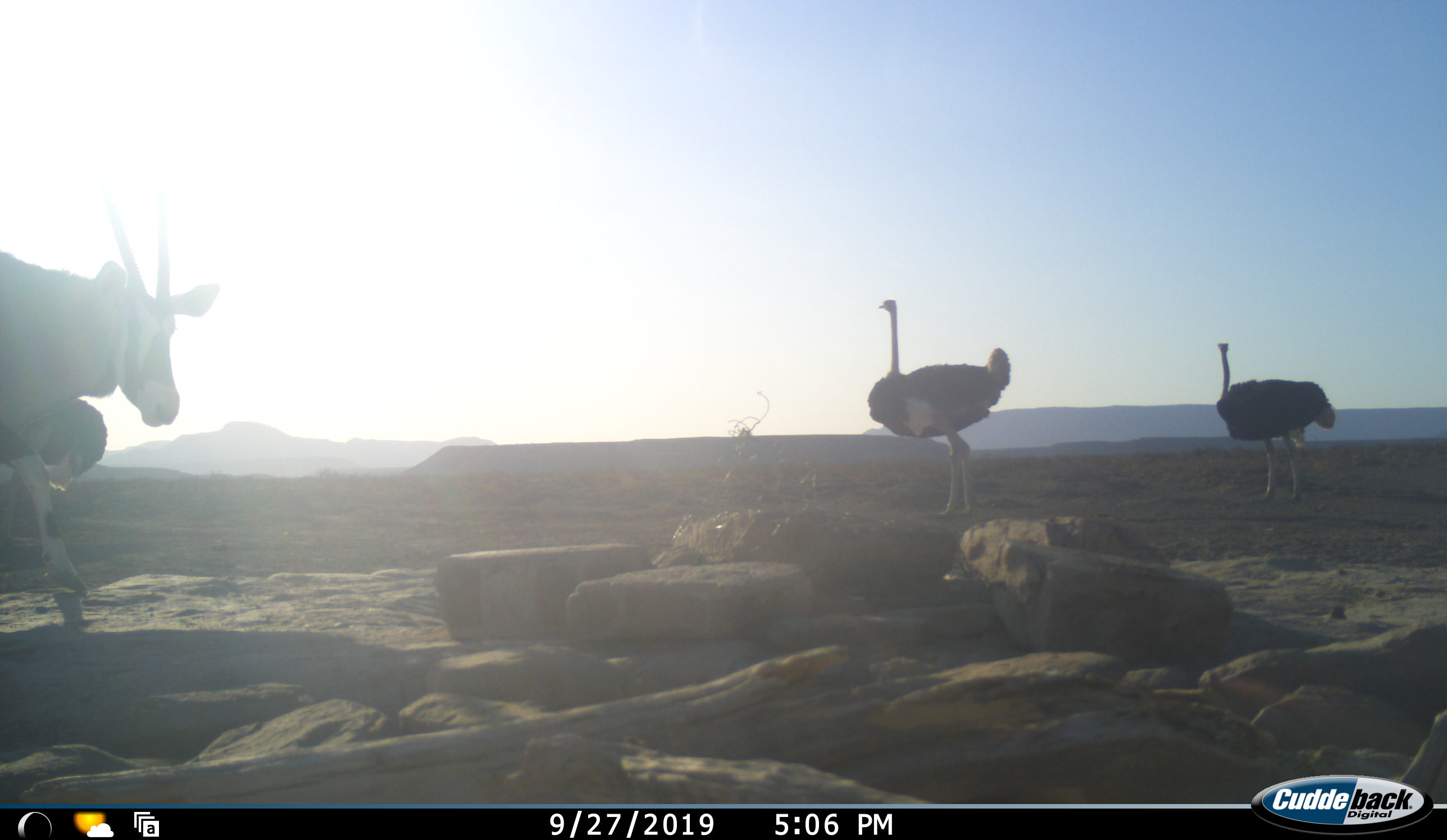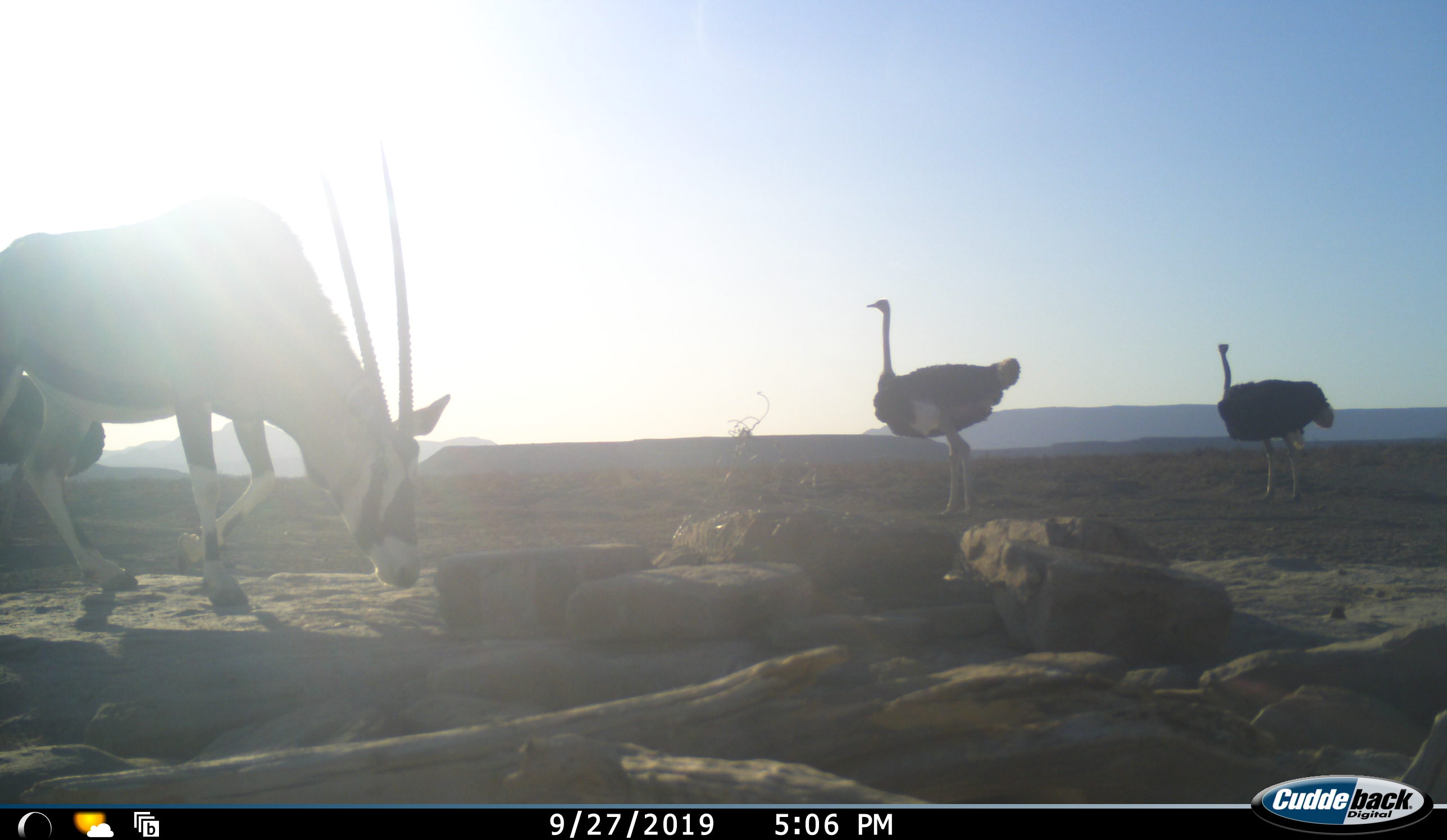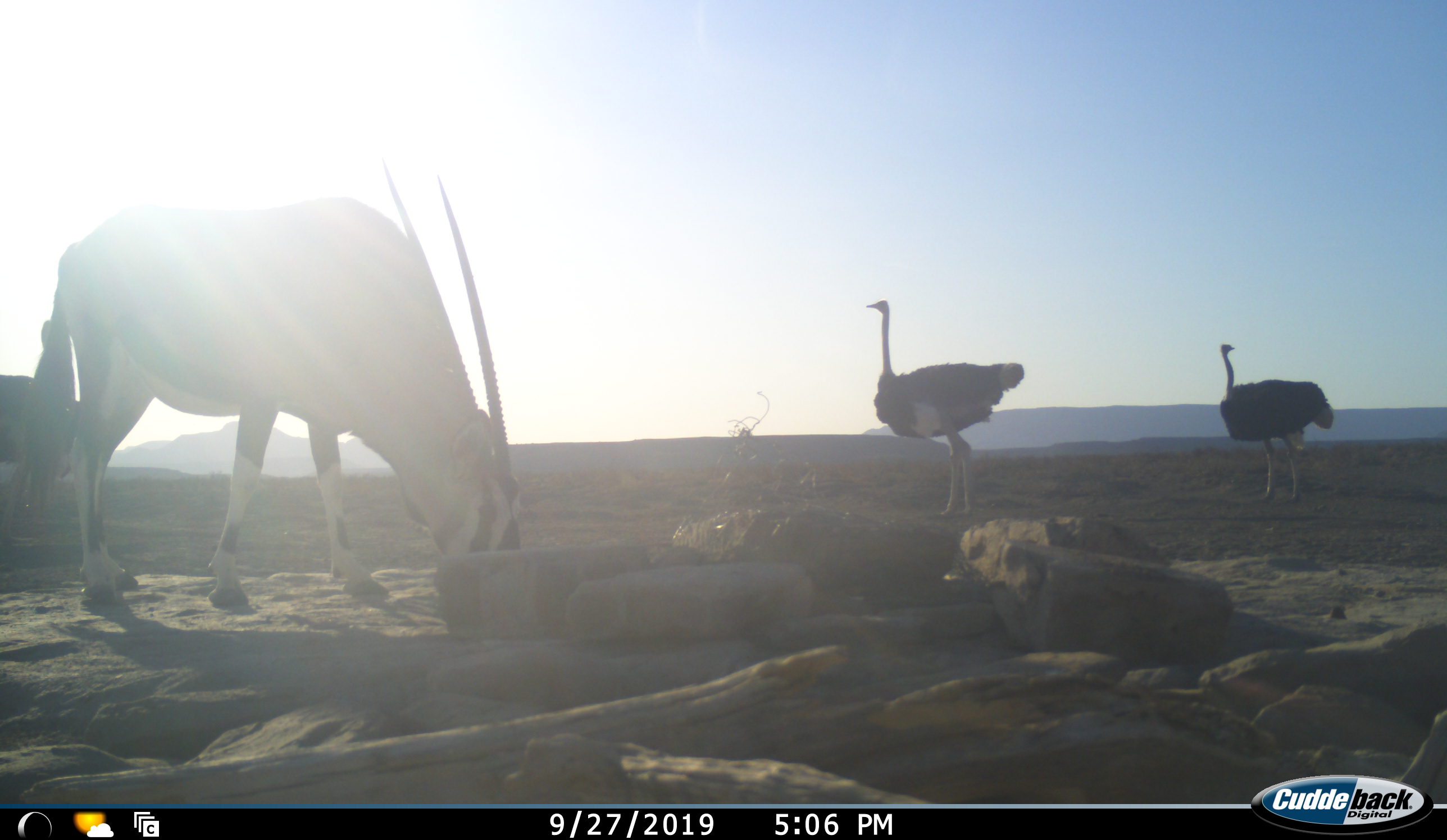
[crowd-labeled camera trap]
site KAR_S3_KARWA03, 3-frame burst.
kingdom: Animalia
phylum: Chordata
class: Mammalia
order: Artiodactyla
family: Bovidae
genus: Oryx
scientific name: Oryx gazella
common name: gemsbok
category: oryx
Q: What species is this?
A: Oryx (gemsbok) (Oryx gazella).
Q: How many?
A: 1.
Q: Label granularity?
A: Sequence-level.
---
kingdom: Animalia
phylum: Chordata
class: Aves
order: Struthioniformes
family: Struthionidae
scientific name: Struthionidae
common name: ostrich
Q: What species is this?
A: Ostrich (Struthionidae).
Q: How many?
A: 3.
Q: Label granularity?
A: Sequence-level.